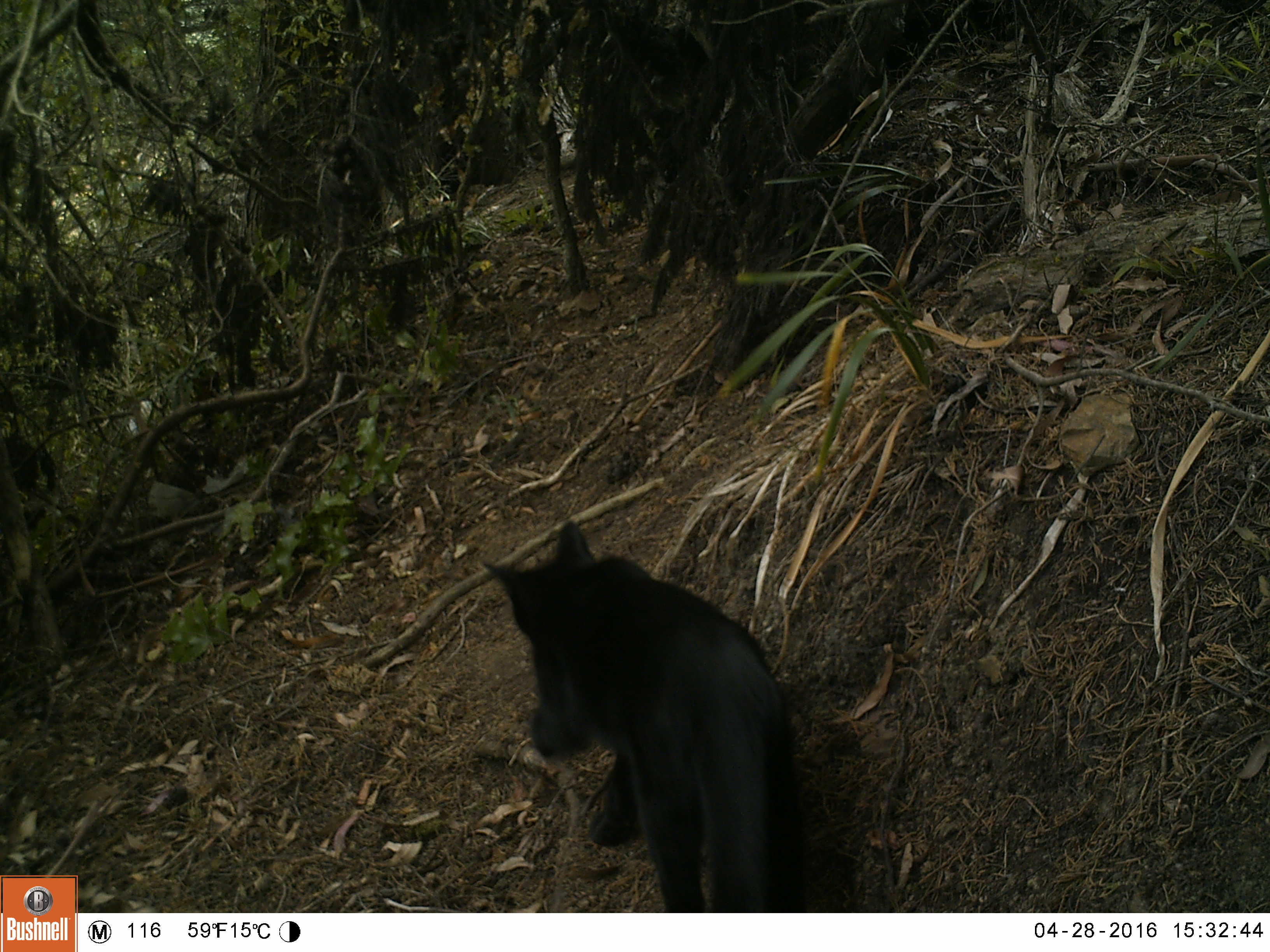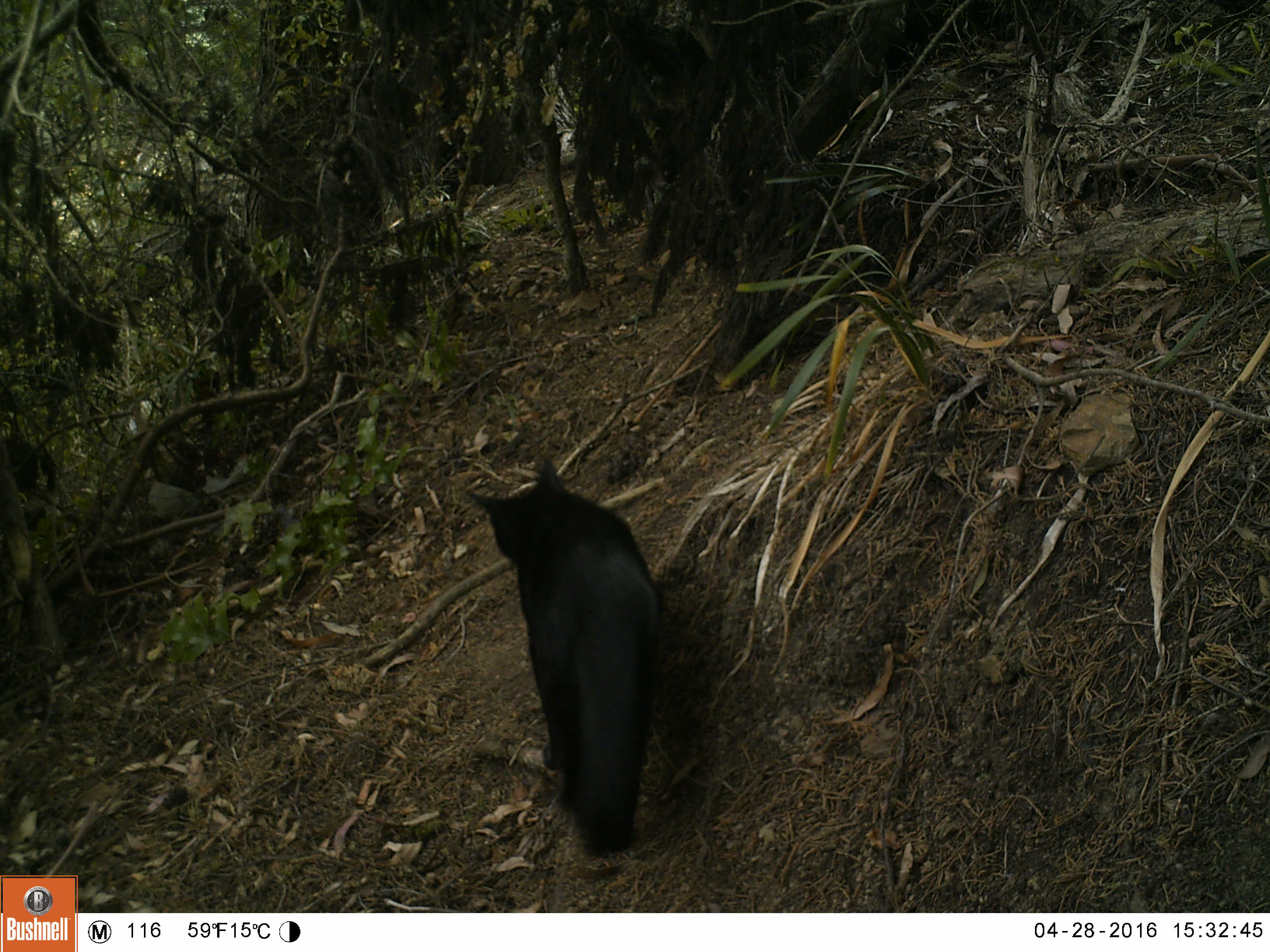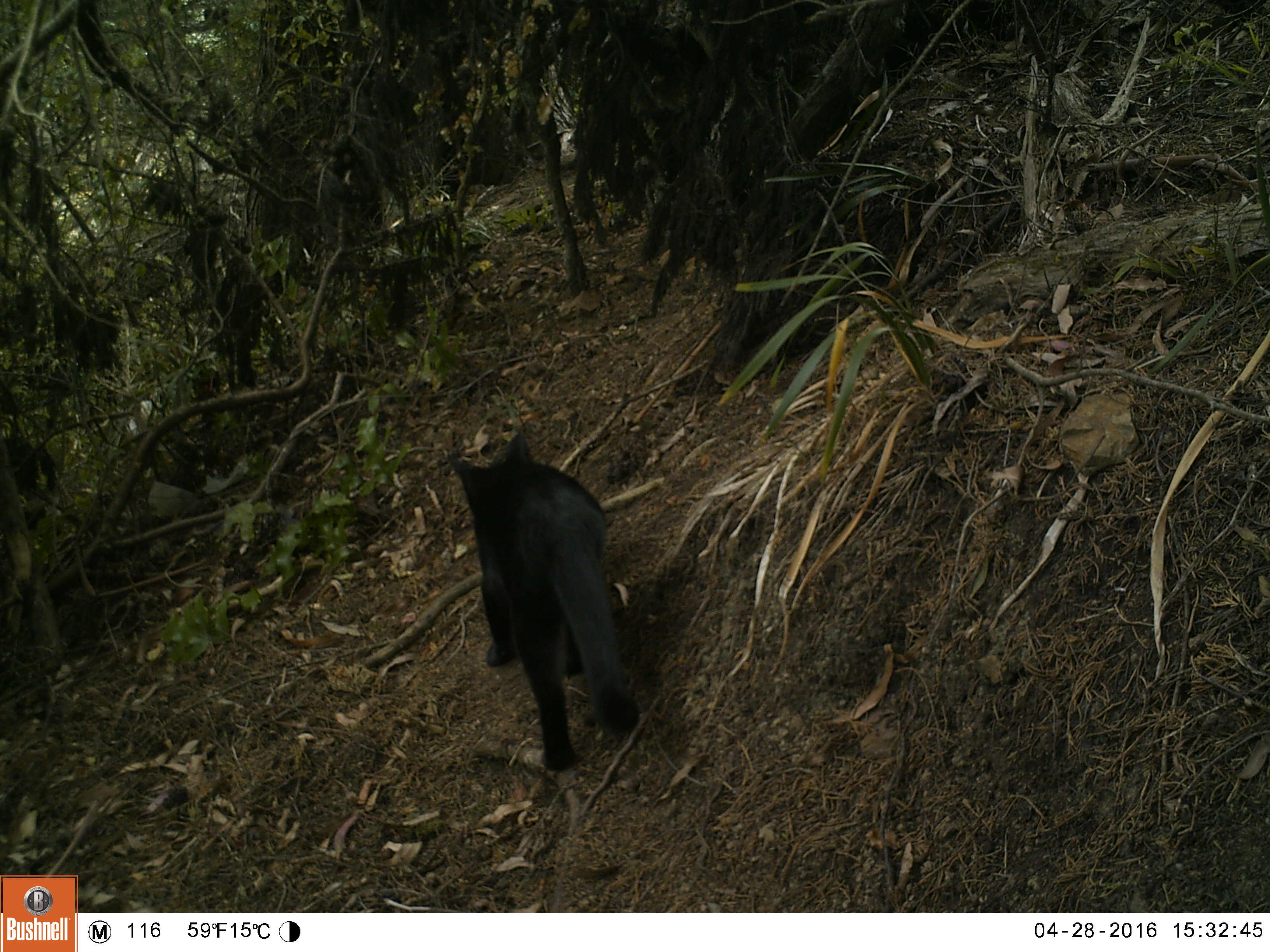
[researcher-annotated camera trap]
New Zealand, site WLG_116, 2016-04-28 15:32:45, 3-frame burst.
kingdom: Animalia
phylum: Chordata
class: Mammalia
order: Carnivora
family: Felidae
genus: Felis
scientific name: Felis catus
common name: domestic cat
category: cat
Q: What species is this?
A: Cat (domestic cat) (Felis catus).